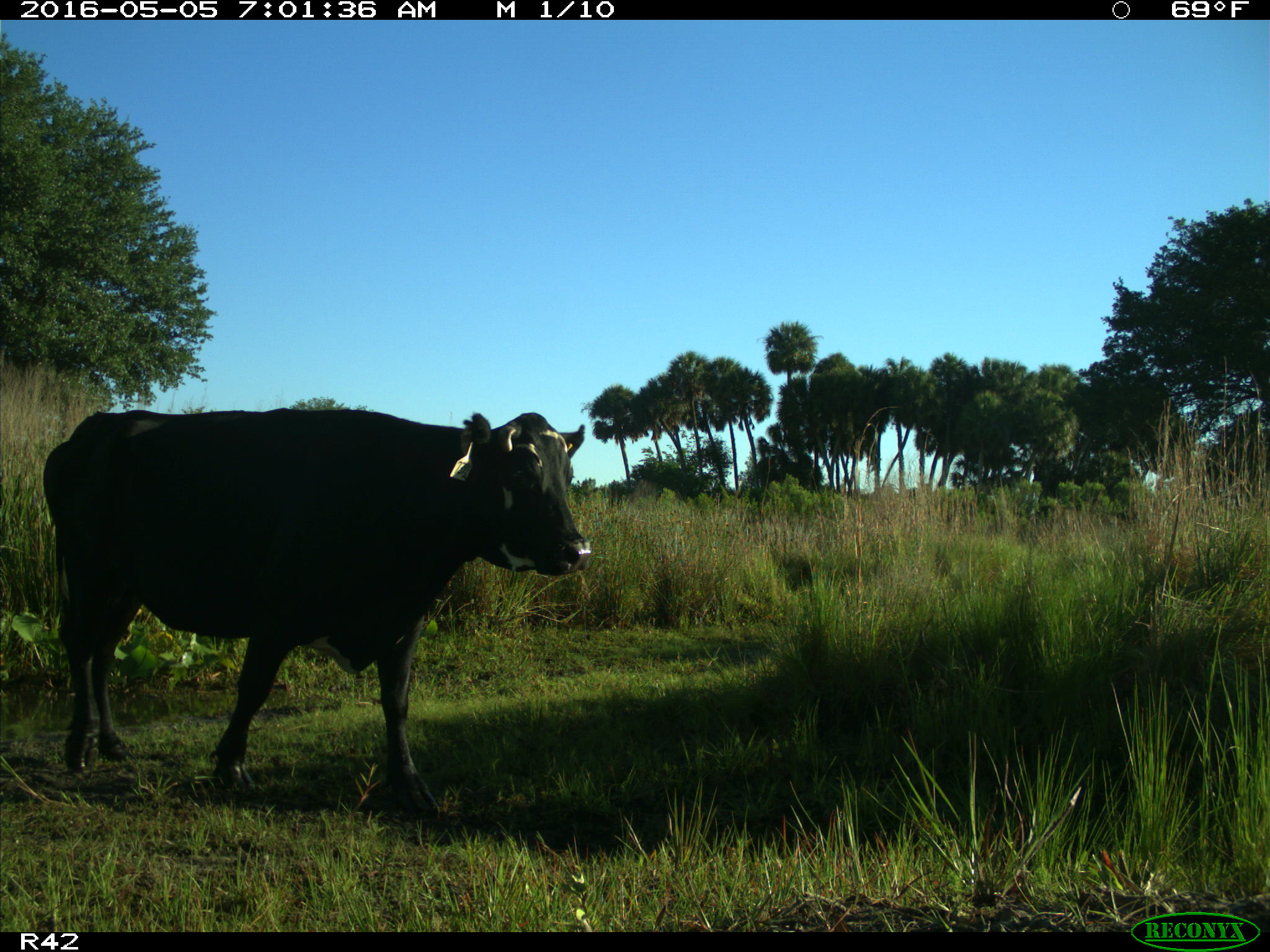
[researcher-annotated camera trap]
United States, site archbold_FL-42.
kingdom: Animalia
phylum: Chordata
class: Mammalia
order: Artiodactyla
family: Bovidae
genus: Bos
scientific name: Bos taurus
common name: domestic cow